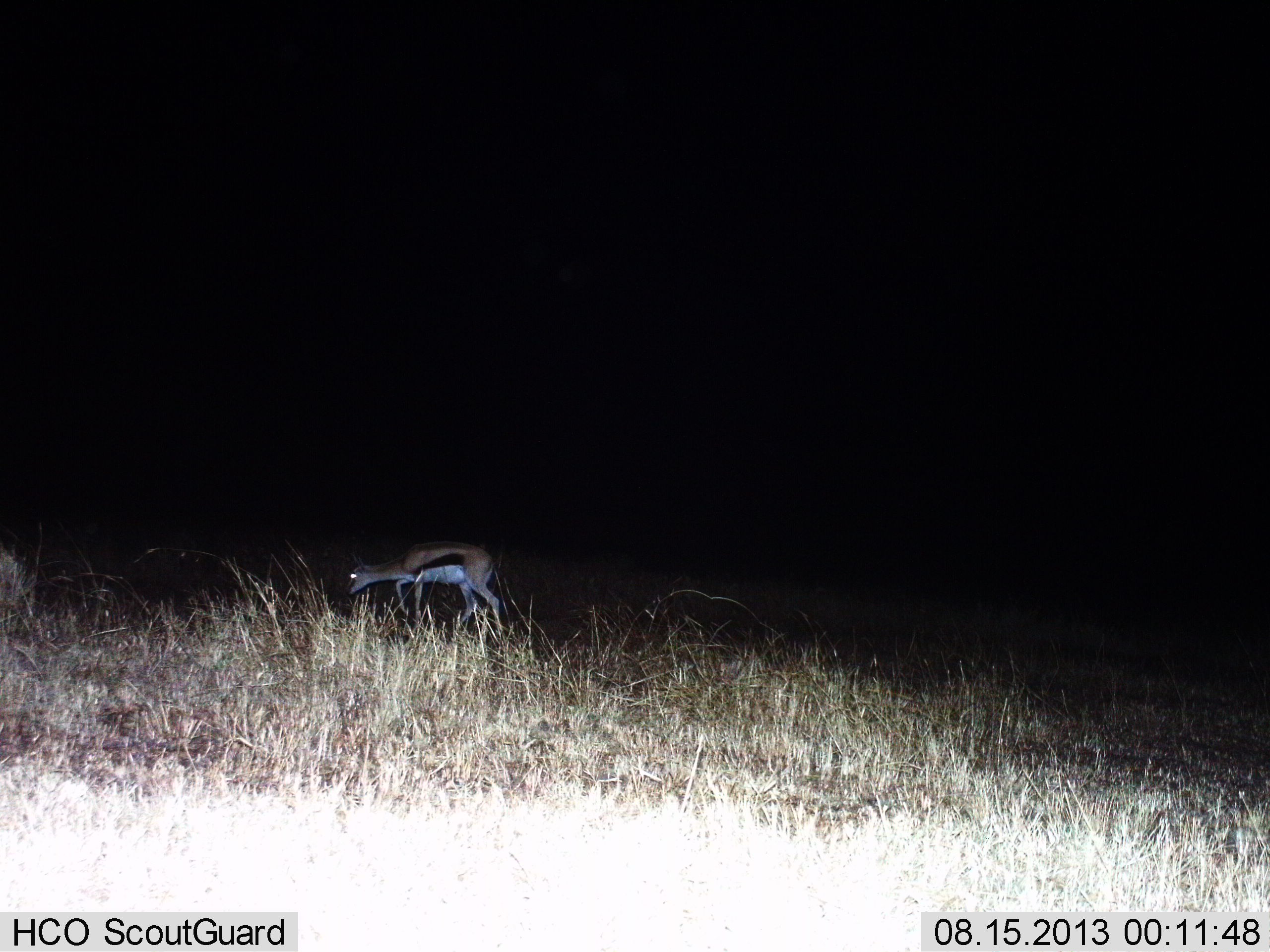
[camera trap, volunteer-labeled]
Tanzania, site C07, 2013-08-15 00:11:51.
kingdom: Animalia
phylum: Chordata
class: Mammalia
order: Artiodactyla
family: Bovidae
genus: Eudorcas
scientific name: Eudorcas thomsonii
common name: thomson's gazelle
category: gazellethomsons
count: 1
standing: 30%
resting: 0%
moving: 60%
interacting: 0%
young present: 0%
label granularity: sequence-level